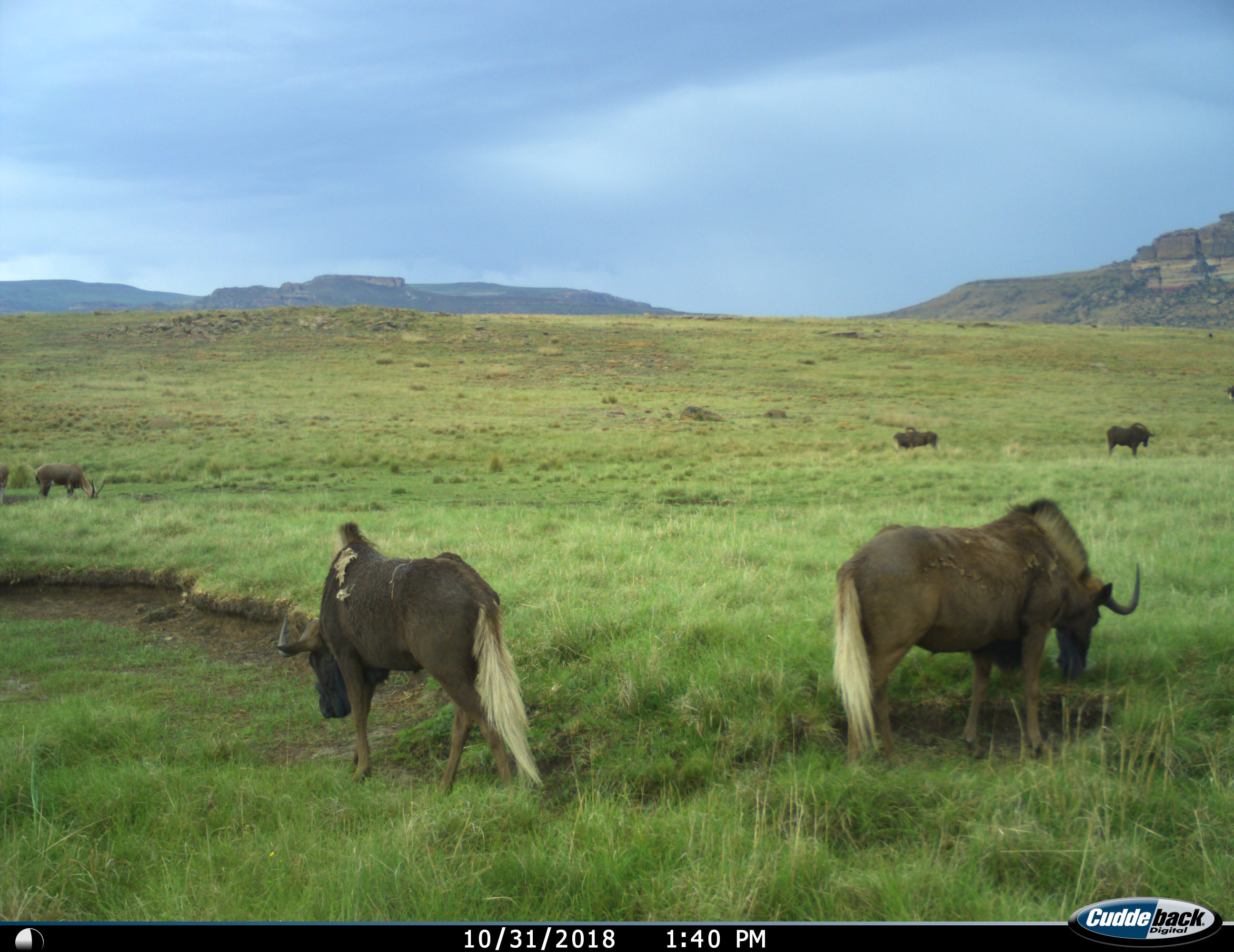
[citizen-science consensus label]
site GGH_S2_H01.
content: unidentified animal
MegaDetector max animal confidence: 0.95